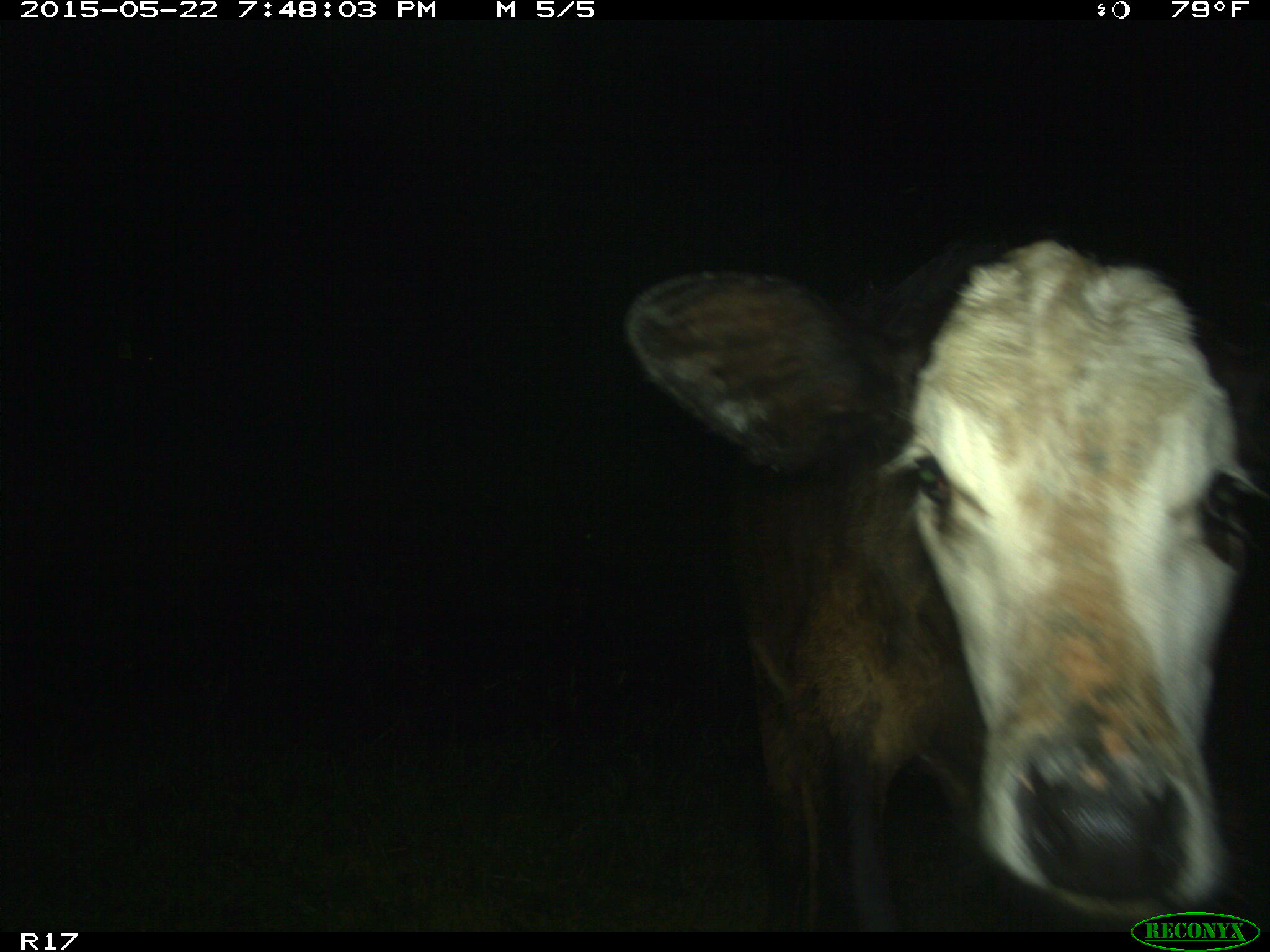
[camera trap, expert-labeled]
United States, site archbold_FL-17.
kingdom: Animalia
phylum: Chordata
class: Mammalia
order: Artiodactyla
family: Bovidae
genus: Bos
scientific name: Bos taurus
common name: domestic cow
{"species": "Bos taurus (domestic cow)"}